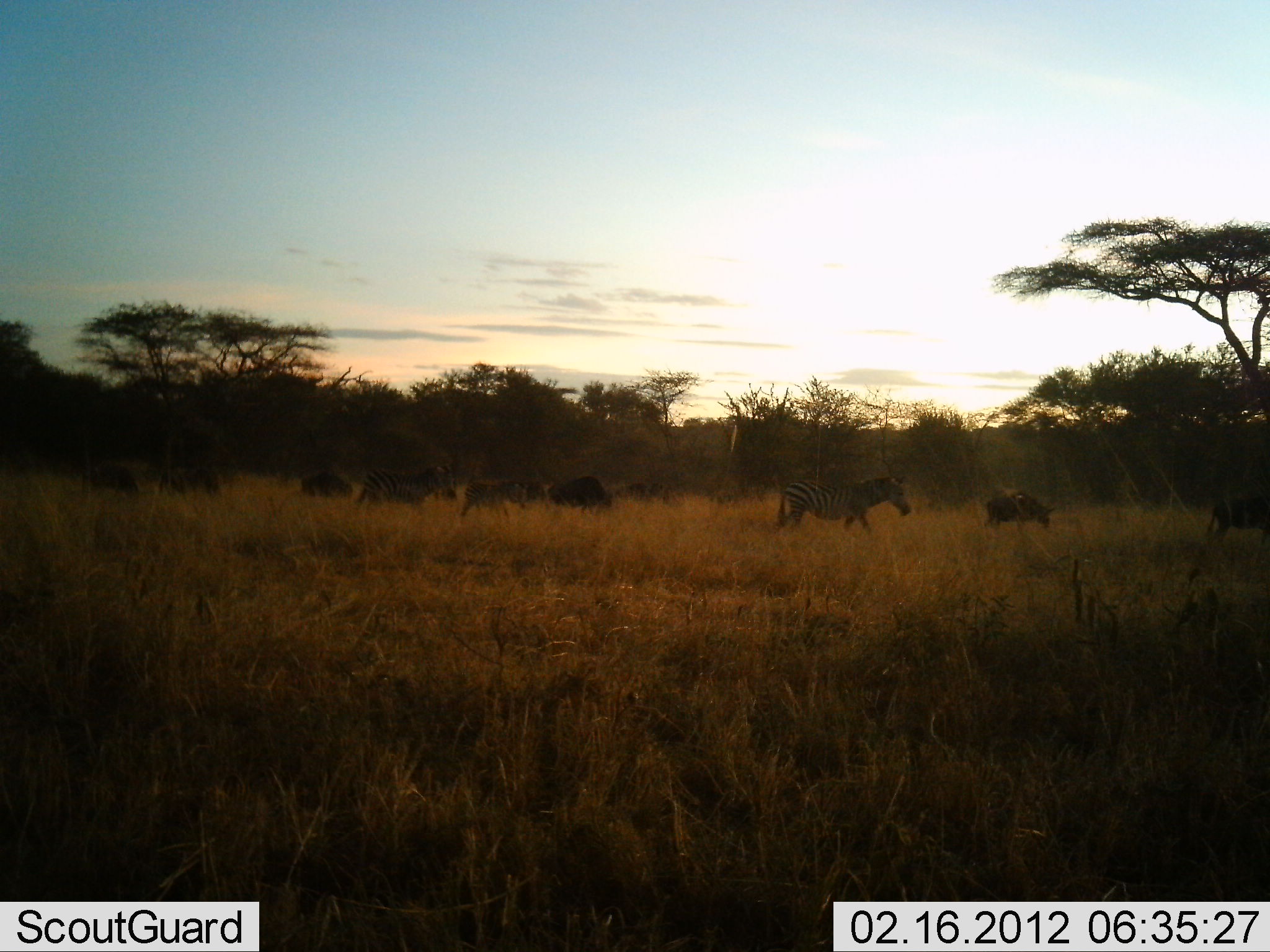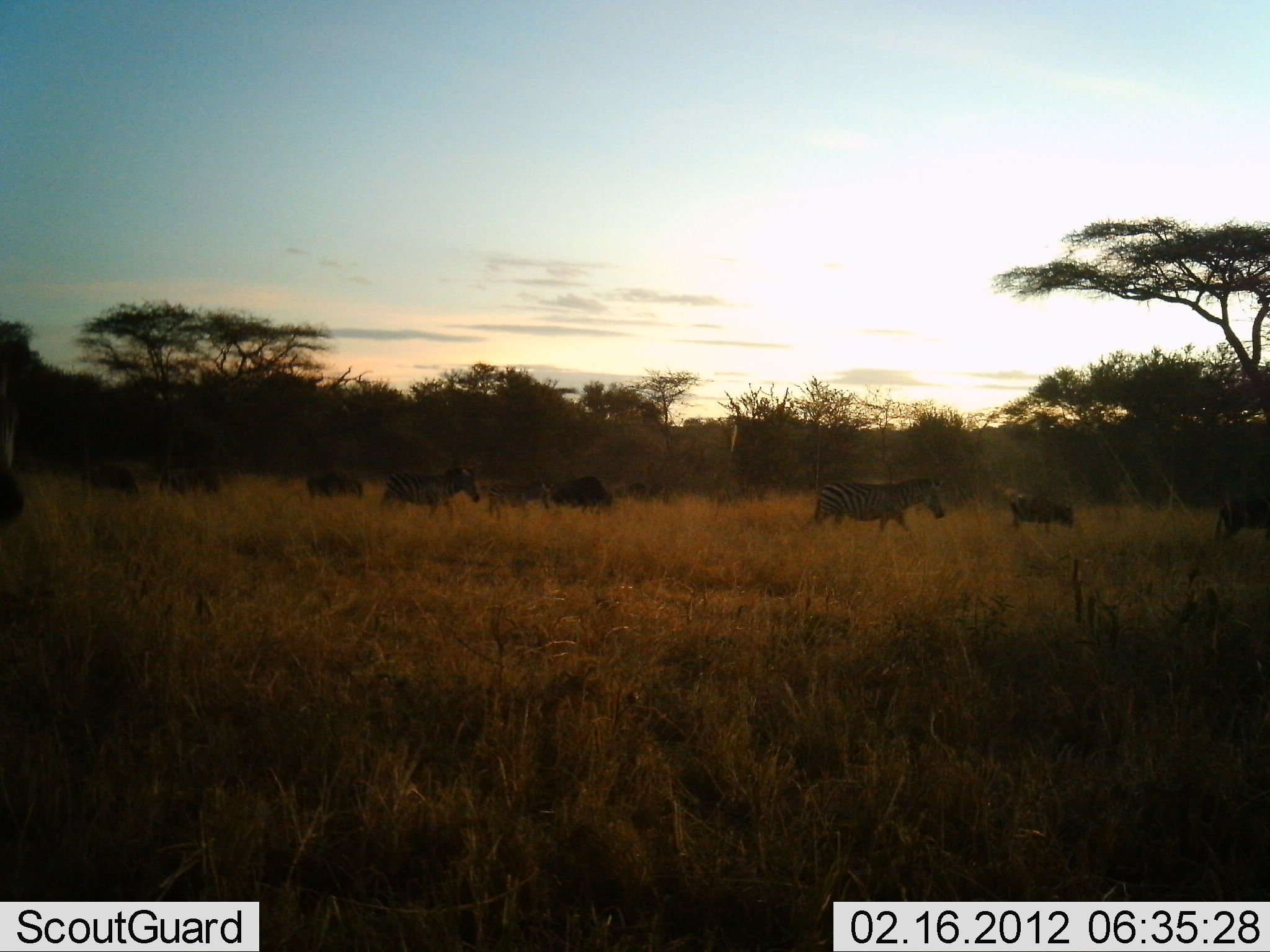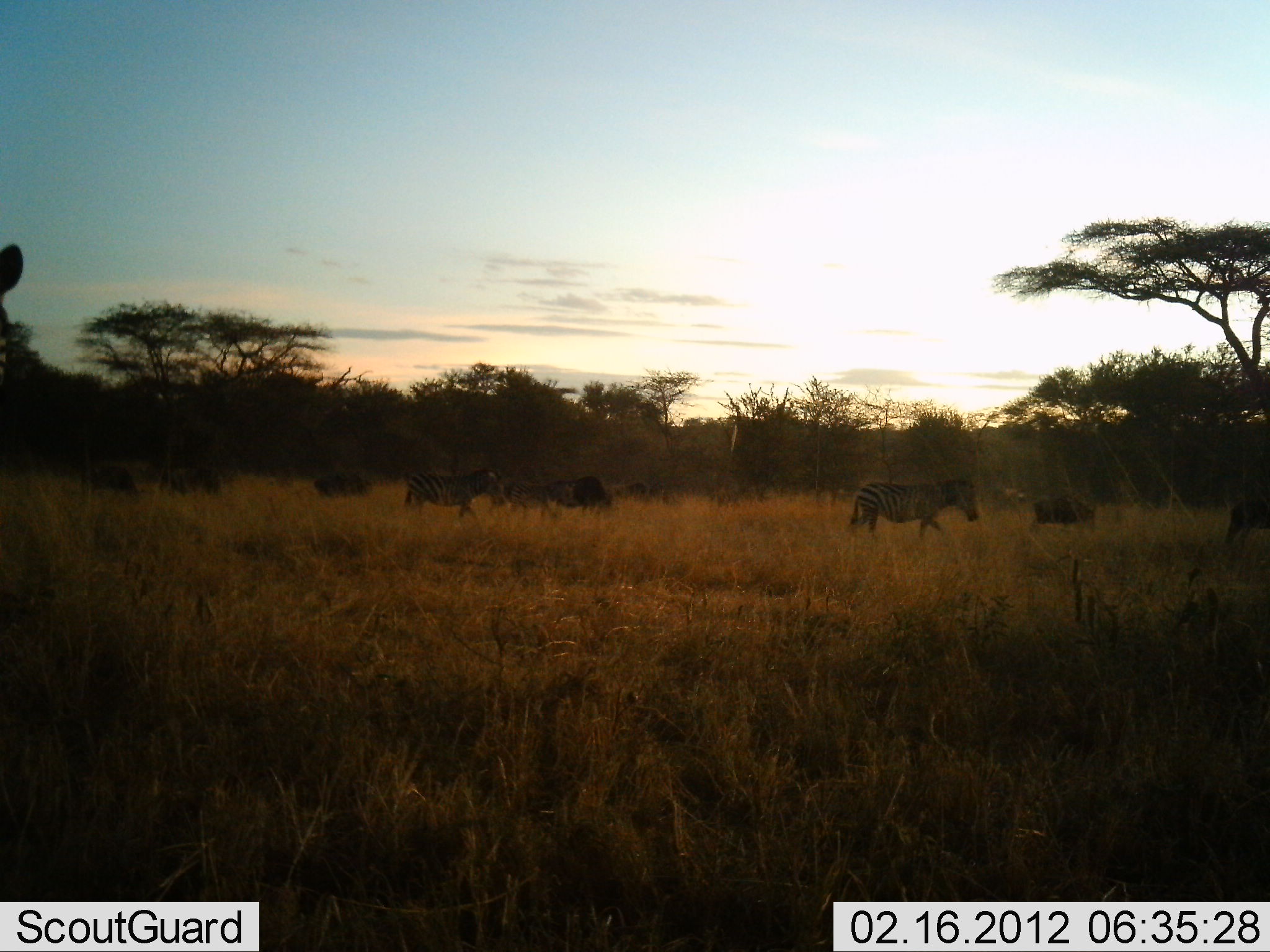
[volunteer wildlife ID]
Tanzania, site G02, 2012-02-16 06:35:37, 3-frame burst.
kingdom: Animalia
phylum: Chordata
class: Mammalia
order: Perissodactyla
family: Equidae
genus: Equus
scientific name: Equus quagga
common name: plains zebra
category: zebra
Zebra (plains zebra) (Equus quagga), count 7. Behavior (volunteer vote fractions): standing 13%, resting 0%, moving 97%, interacting 3%. Young present (vote fraction): 13%. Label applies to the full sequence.